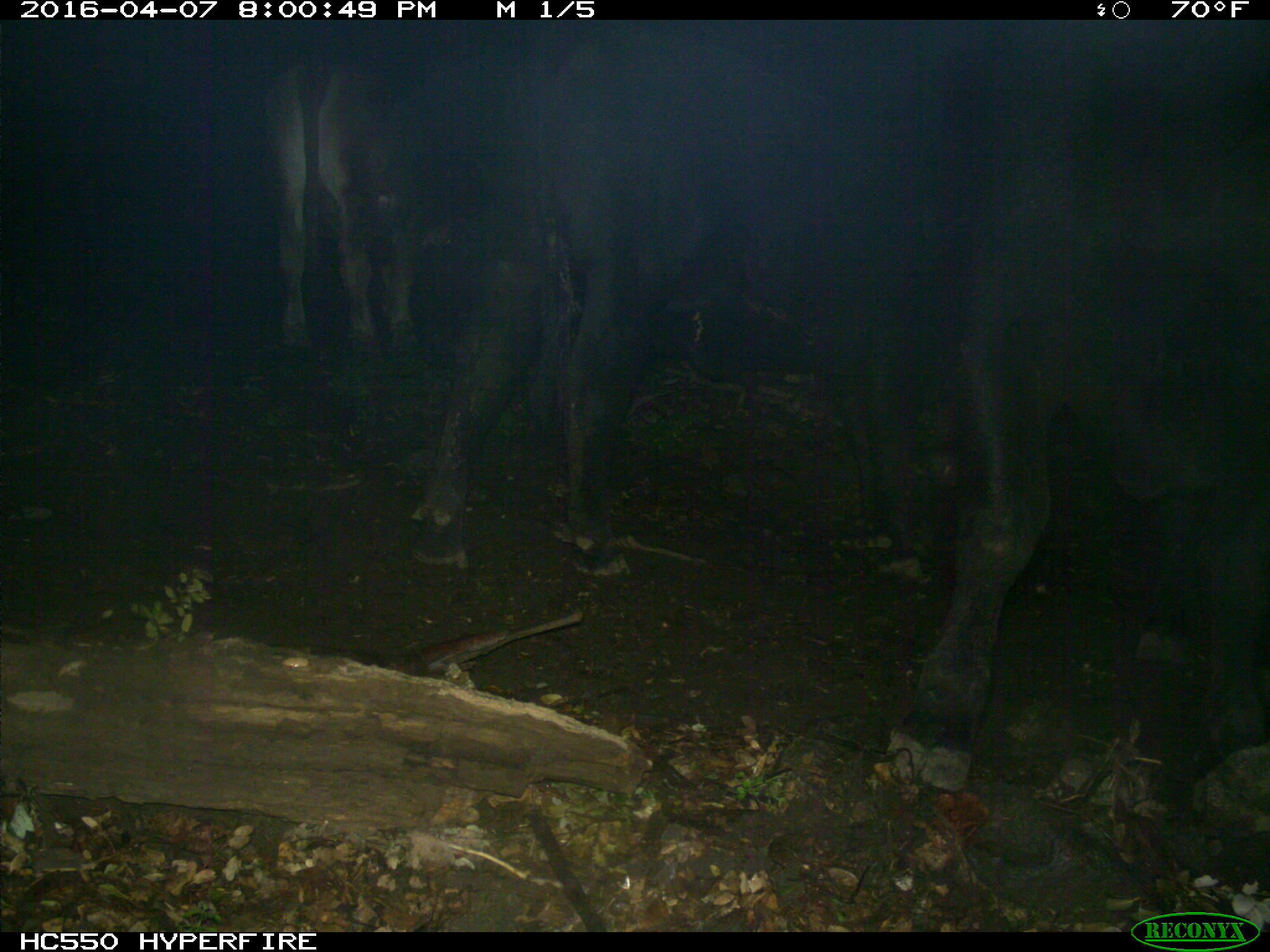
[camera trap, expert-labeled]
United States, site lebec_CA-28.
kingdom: Animalia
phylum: Chordata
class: Mammalia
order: Artiodactyla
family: Bovidae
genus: Bos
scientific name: Bos taurus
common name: domestic cow